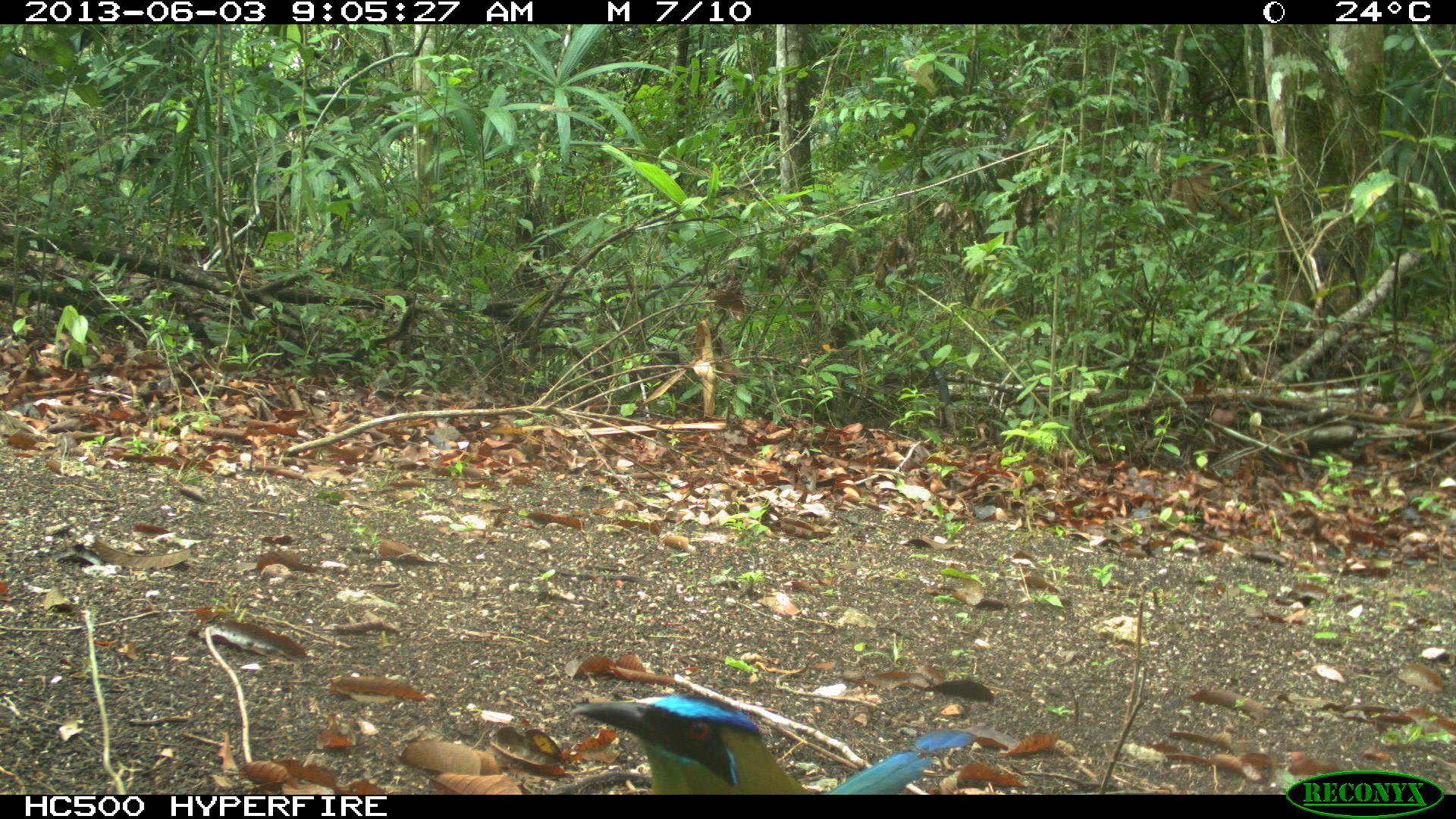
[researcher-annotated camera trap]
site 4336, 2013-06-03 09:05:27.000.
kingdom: Animalia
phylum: Chordata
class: Aves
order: Coraciiformes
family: Momotidae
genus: Momotus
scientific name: Momotus momota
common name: amazonian motmot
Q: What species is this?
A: Momotus momota (amazonian motmot).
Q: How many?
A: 1.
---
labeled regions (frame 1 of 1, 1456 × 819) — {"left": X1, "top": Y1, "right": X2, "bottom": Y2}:
momotus momota: {"left": 567, "top": 691, "right": 974, "bottom": 795}